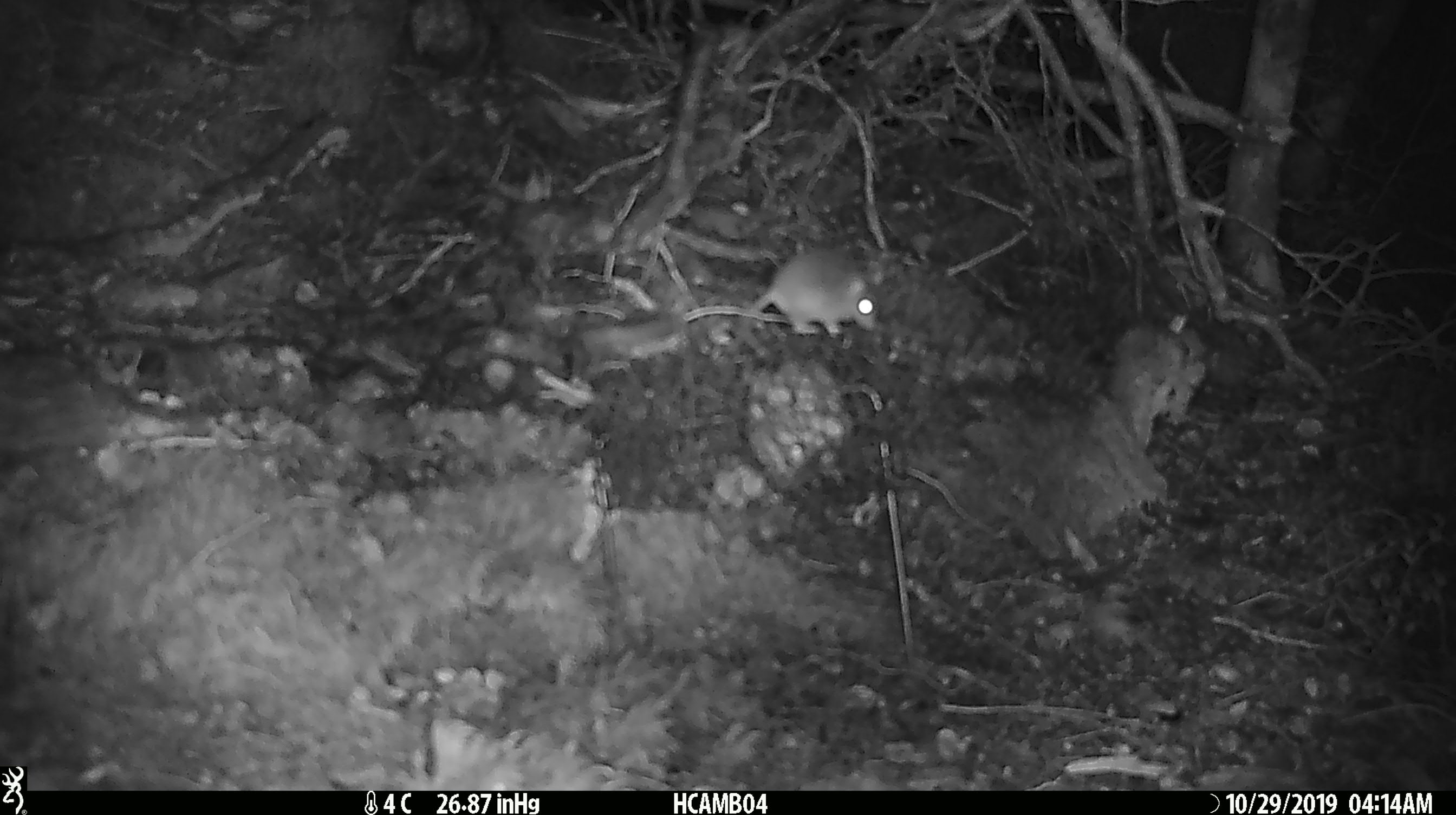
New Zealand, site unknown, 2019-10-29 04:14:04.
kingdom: Animalia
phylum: Chordata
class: Mammalia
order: Rodentia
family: Muridae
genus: Mus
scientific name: Mus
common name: mouse